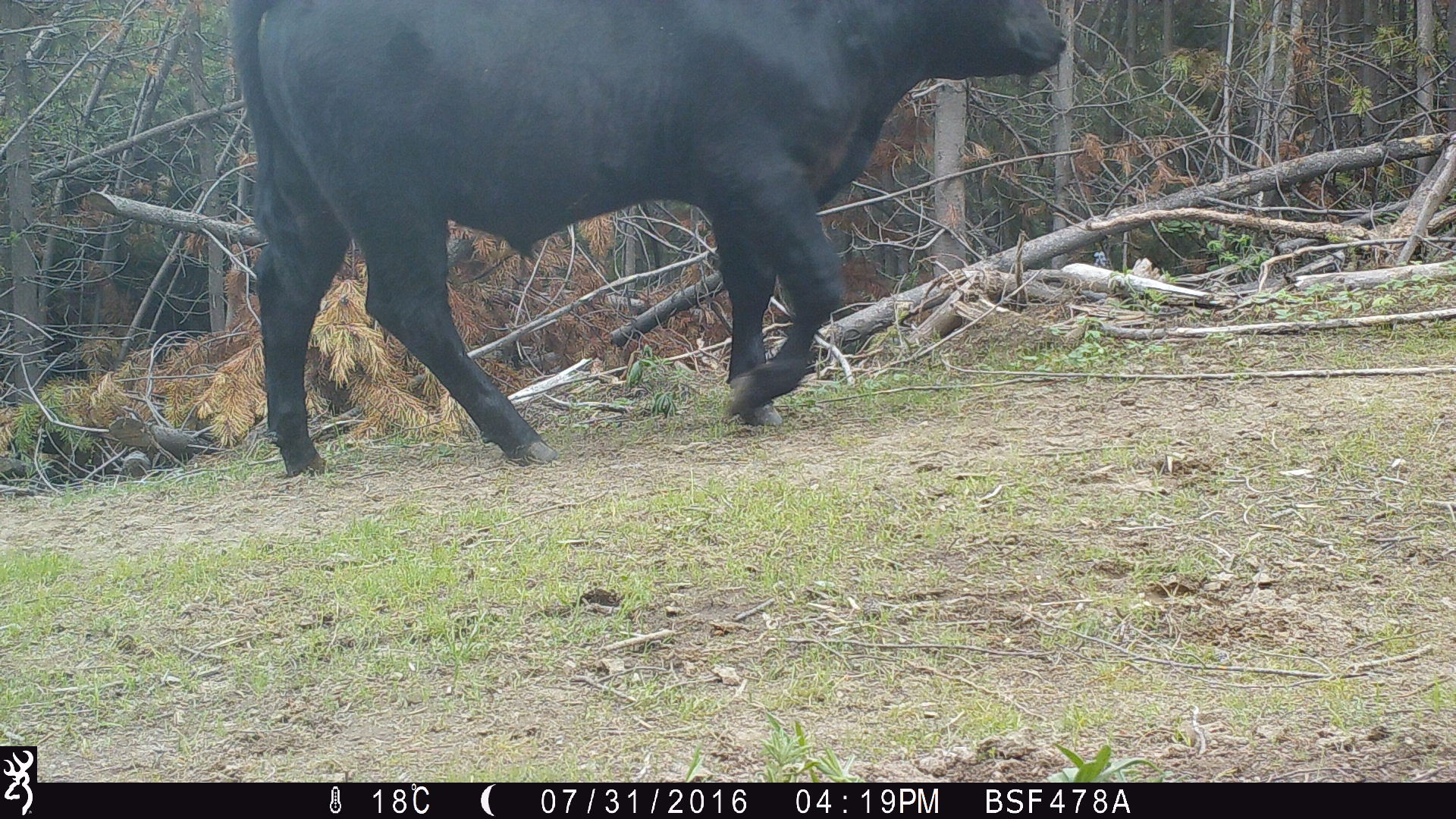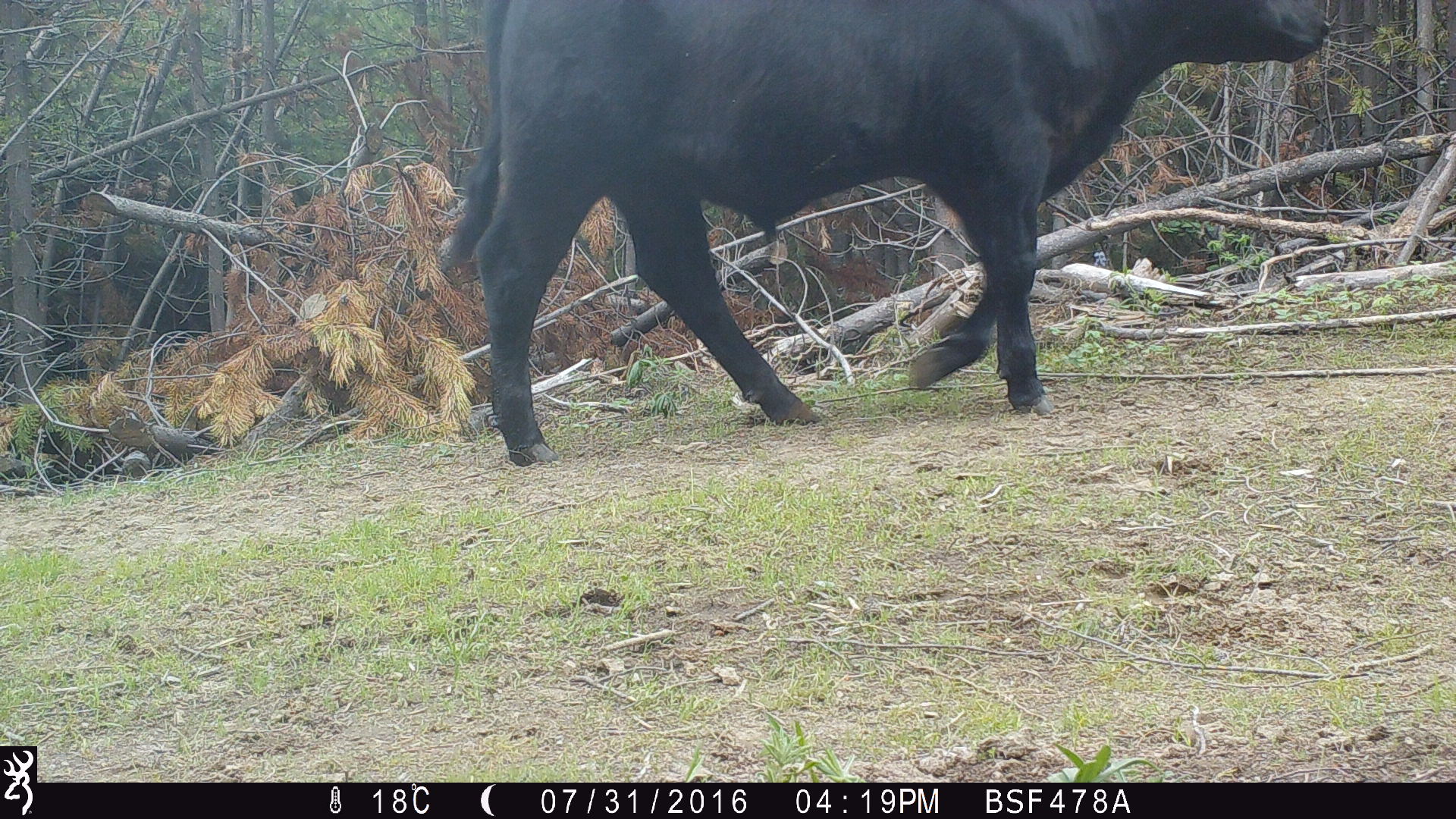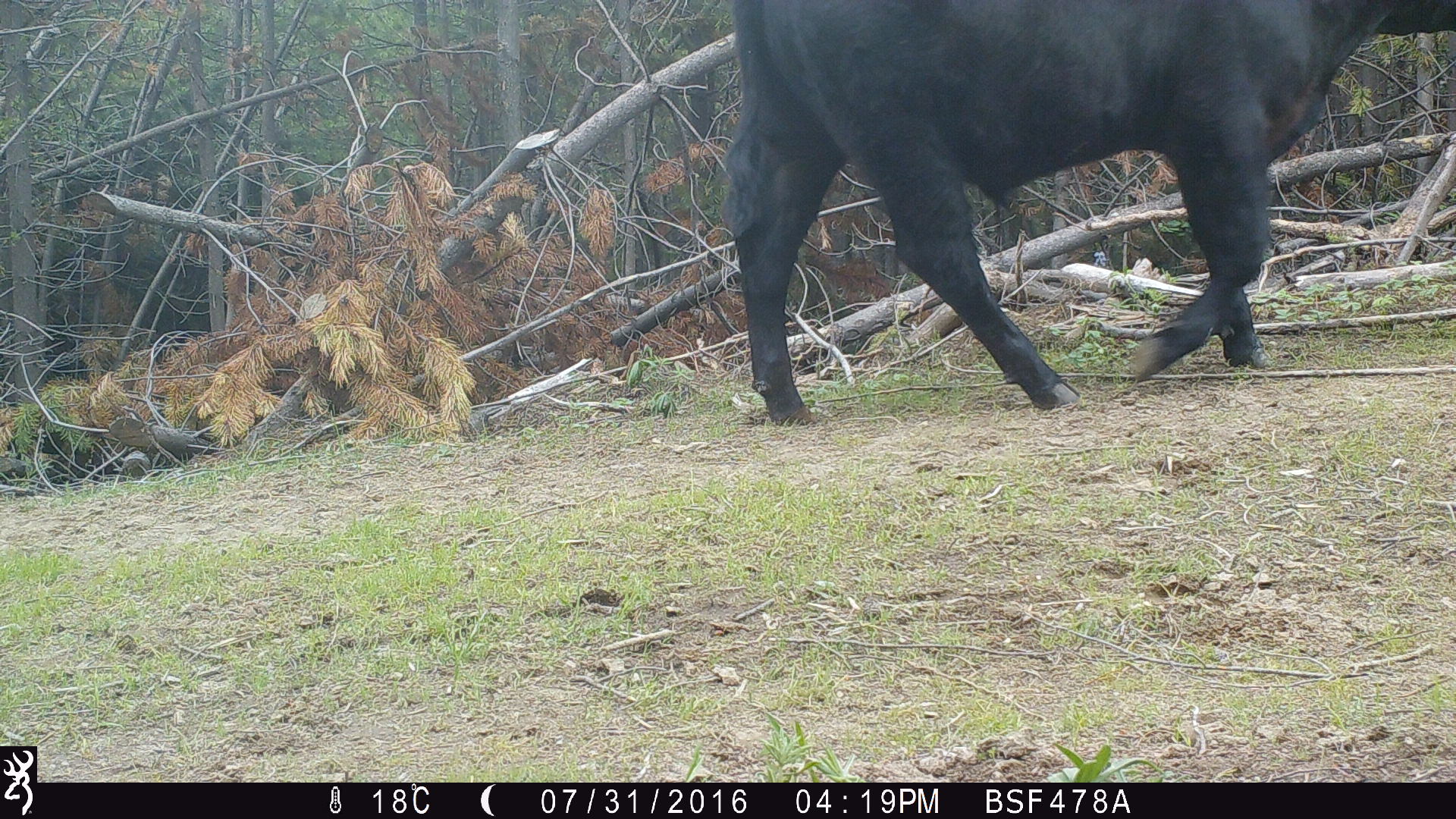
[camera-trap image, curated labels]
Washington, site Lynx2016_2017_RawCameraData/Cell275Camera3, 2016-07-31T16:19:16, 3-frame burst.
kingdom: Animalia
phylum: Chordata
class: Mammalia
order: Artiodactyla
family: Bovidae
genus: Bos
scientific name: Bos taurus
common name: domestic cattle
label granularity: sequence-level